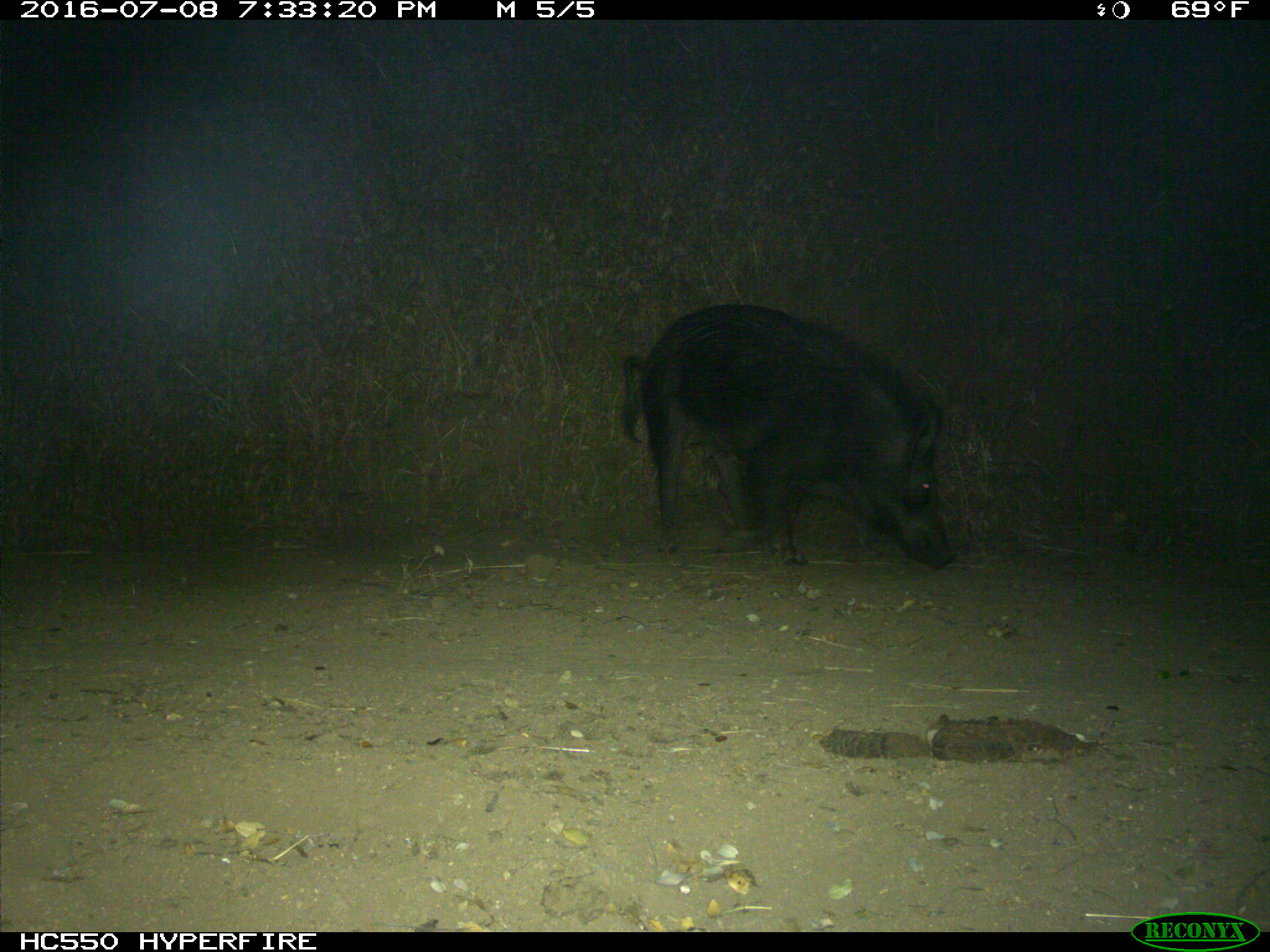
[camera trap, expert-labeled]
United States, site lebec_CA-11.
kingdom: Animalia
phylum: Chordata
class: Mammalia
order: Artiodactyla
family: Suidae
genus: Sus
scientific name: Sus scrofa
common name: wild boar